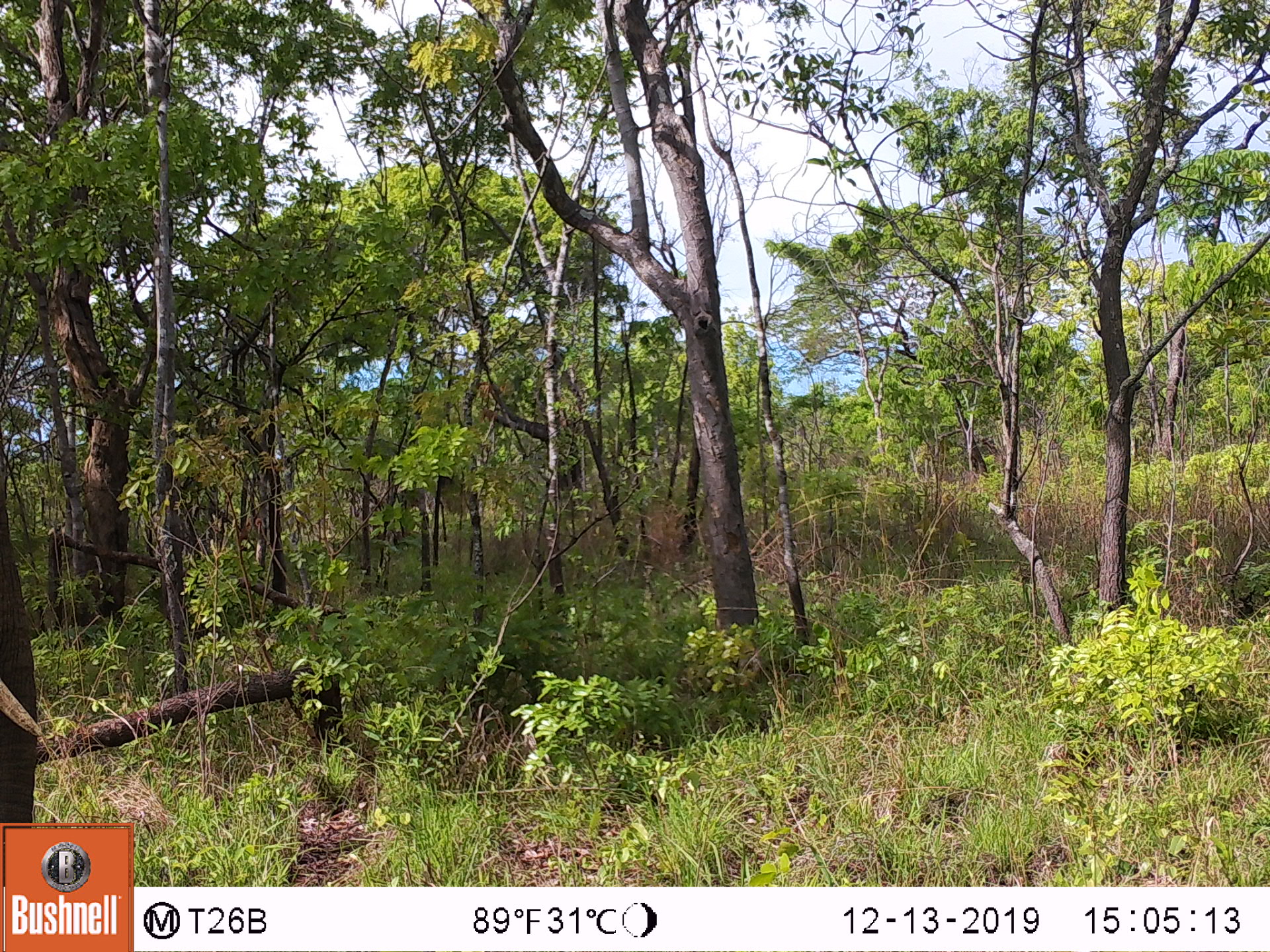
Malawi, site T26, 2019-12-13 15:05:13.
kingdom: Animalia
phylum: Chordata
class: Mammalia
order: Proboscidea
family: Elephantidae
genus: Loxodonta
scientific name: Loxodonta africana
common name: african savanna elephant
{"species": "african savanna elephant (Loxodonta africana)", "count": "1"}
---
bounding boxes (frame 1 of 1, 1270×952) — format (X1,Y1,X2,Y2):
african savanna elephant: (1,440,53,821)